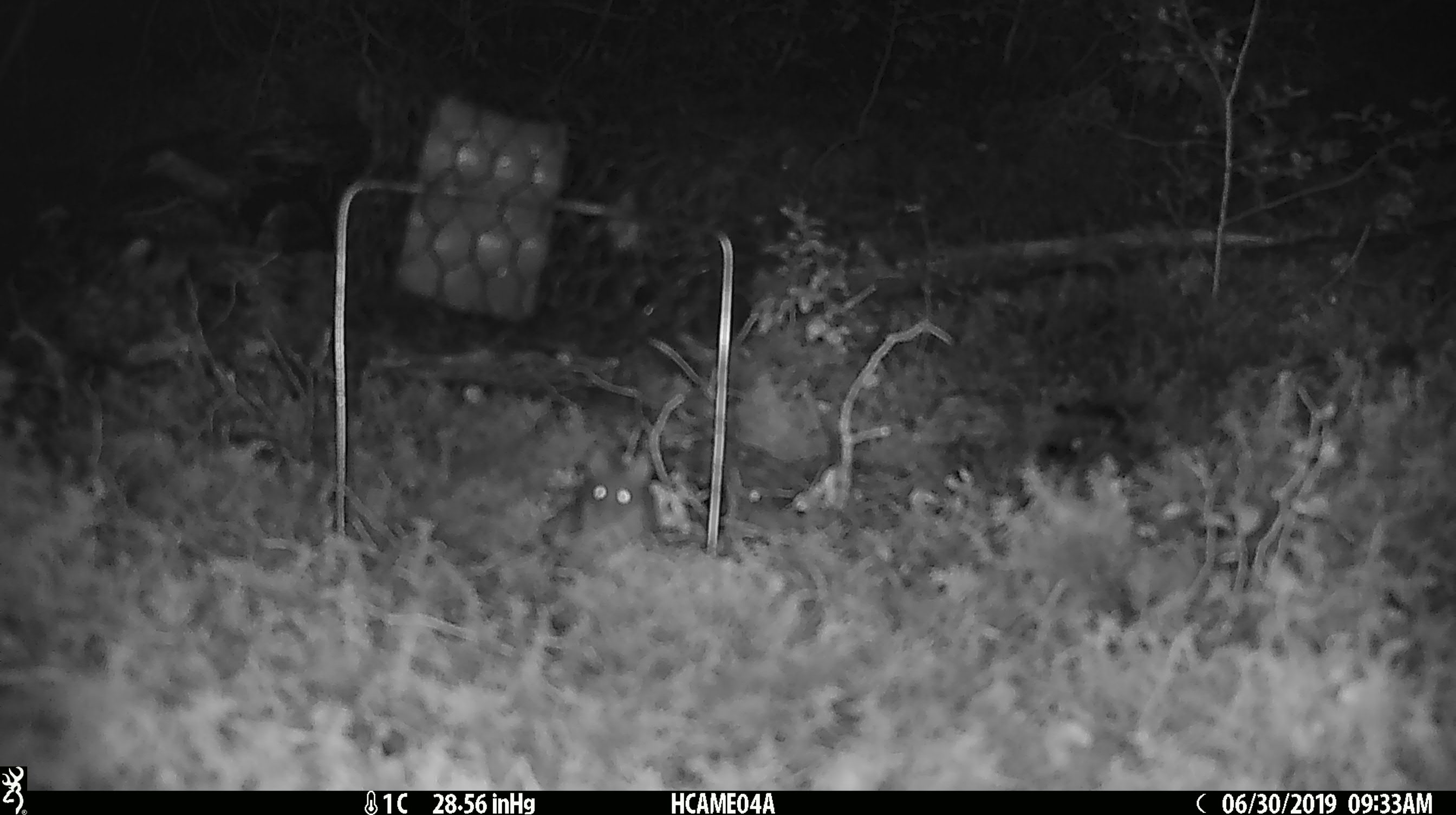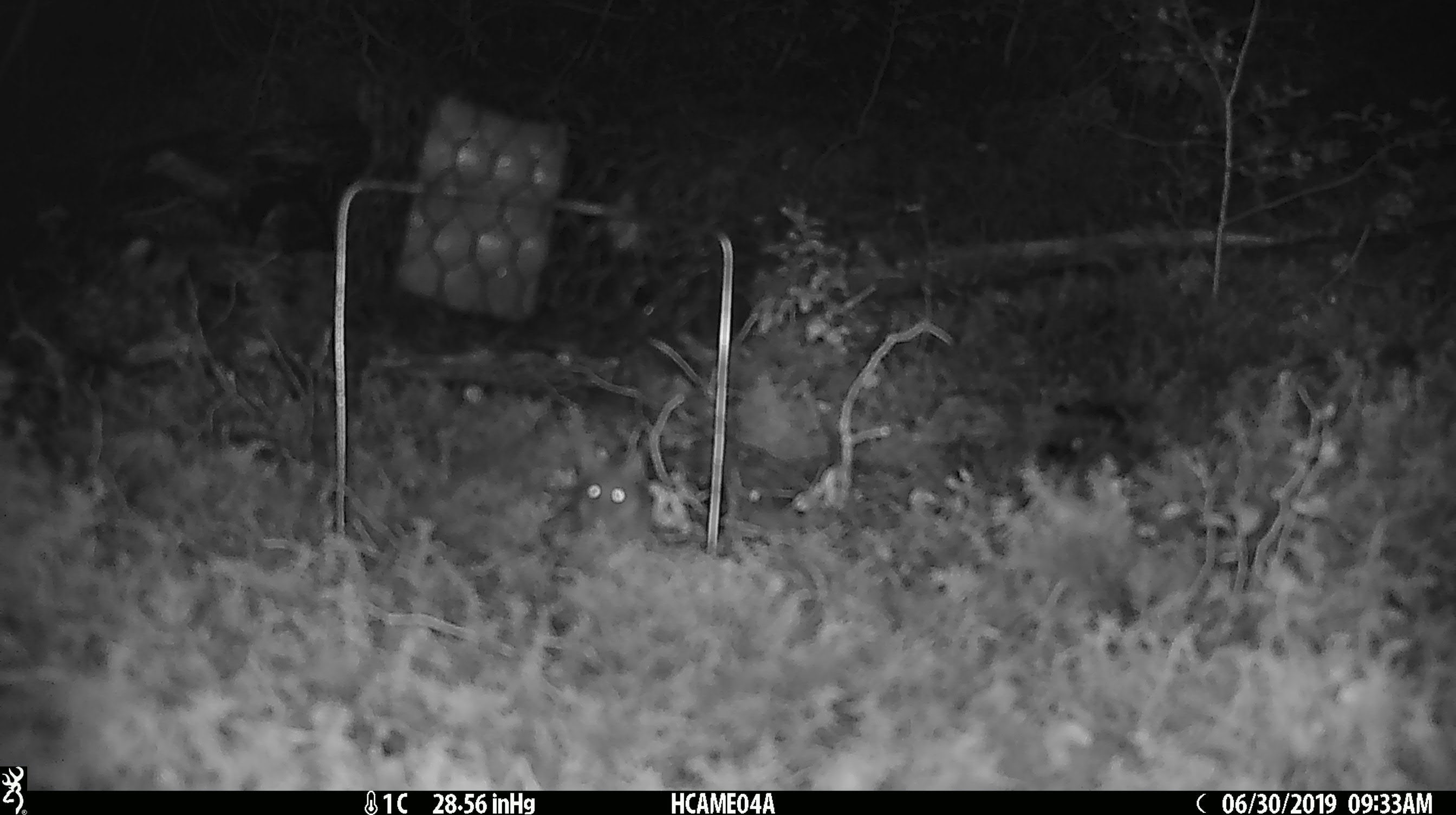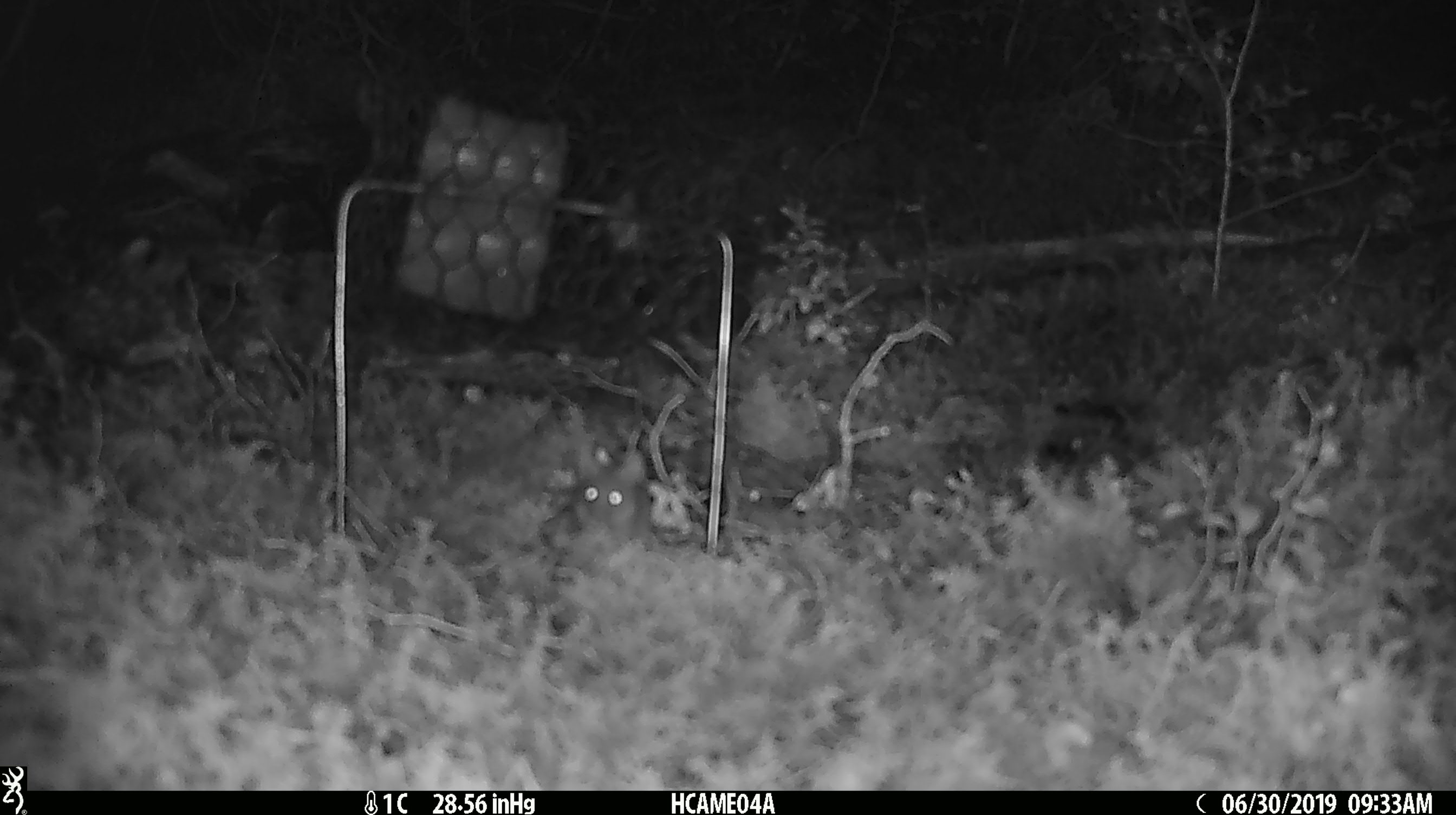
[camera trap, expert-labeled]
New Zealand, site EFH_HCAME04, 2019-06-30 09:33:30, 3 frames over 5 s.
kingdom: Animalia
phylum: Chordata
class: Mammalia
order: Rodentia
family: Muridae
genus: Mus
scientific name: Mus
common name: mouse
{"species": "mouse (Mus)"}